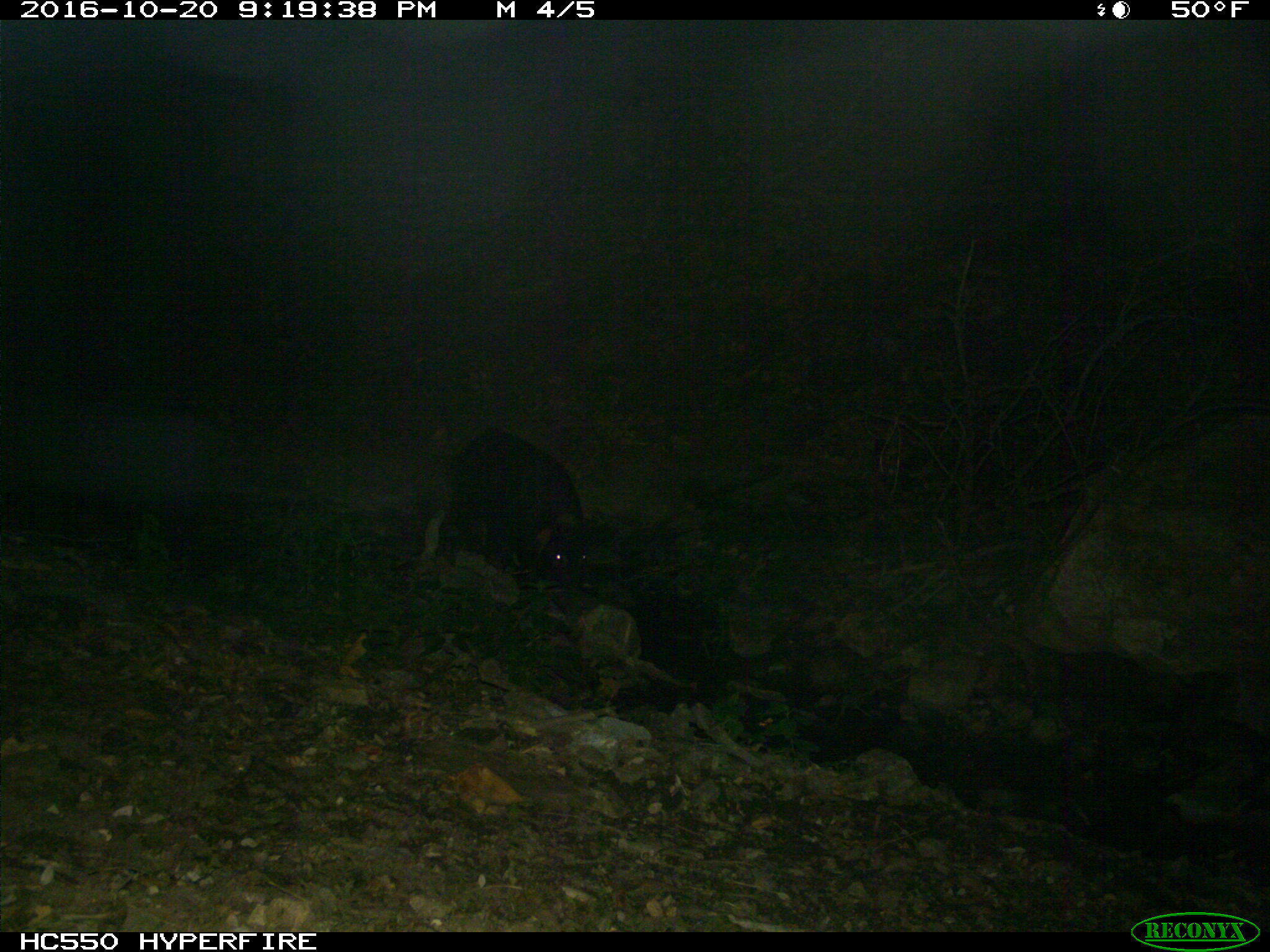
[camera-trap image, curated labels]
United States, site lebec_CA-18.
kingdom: Animalia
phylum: Chordata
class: Mammalia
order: Artiodactyla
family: Suidae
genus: Sus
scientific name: Sus scrofa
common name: wild boar